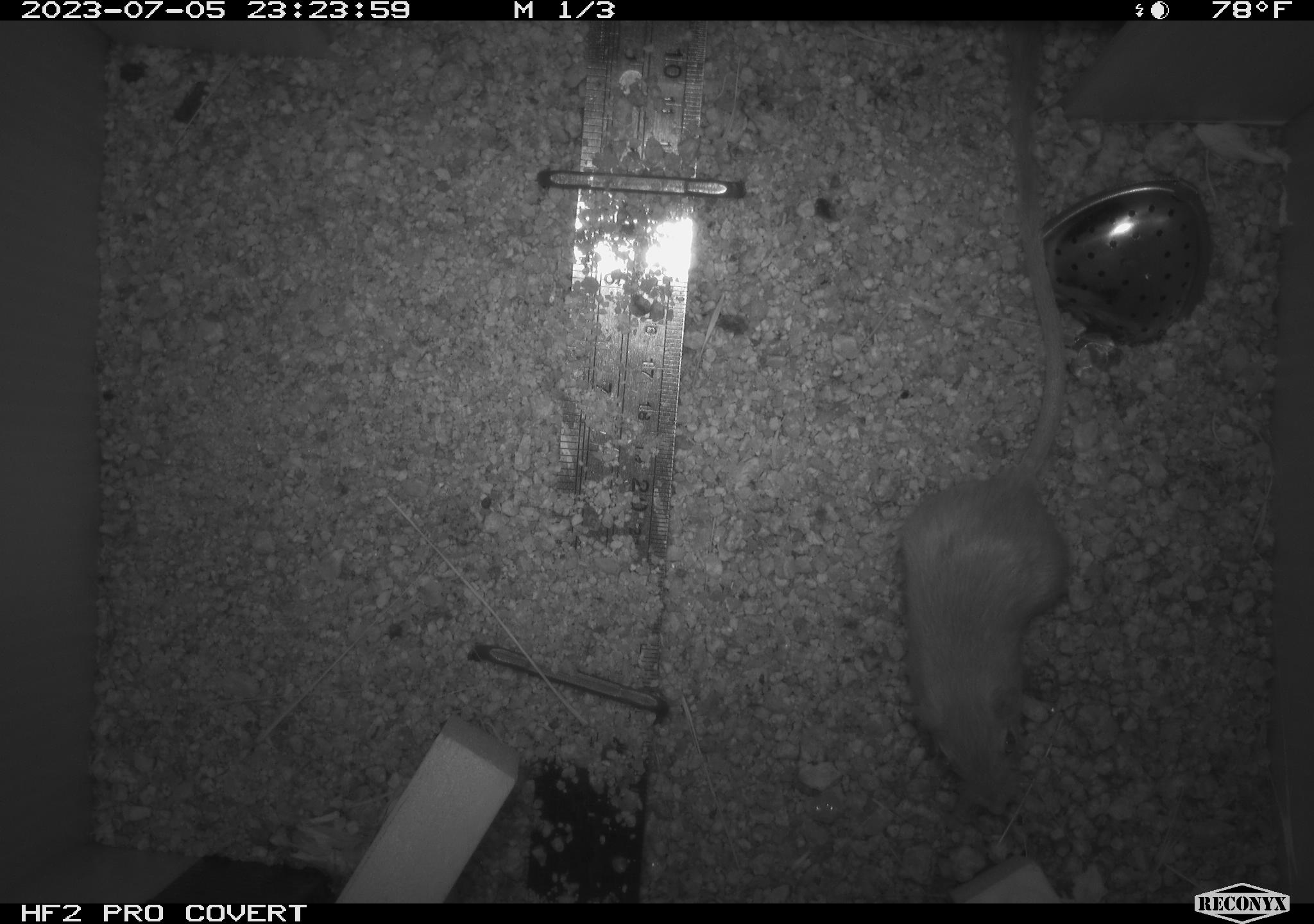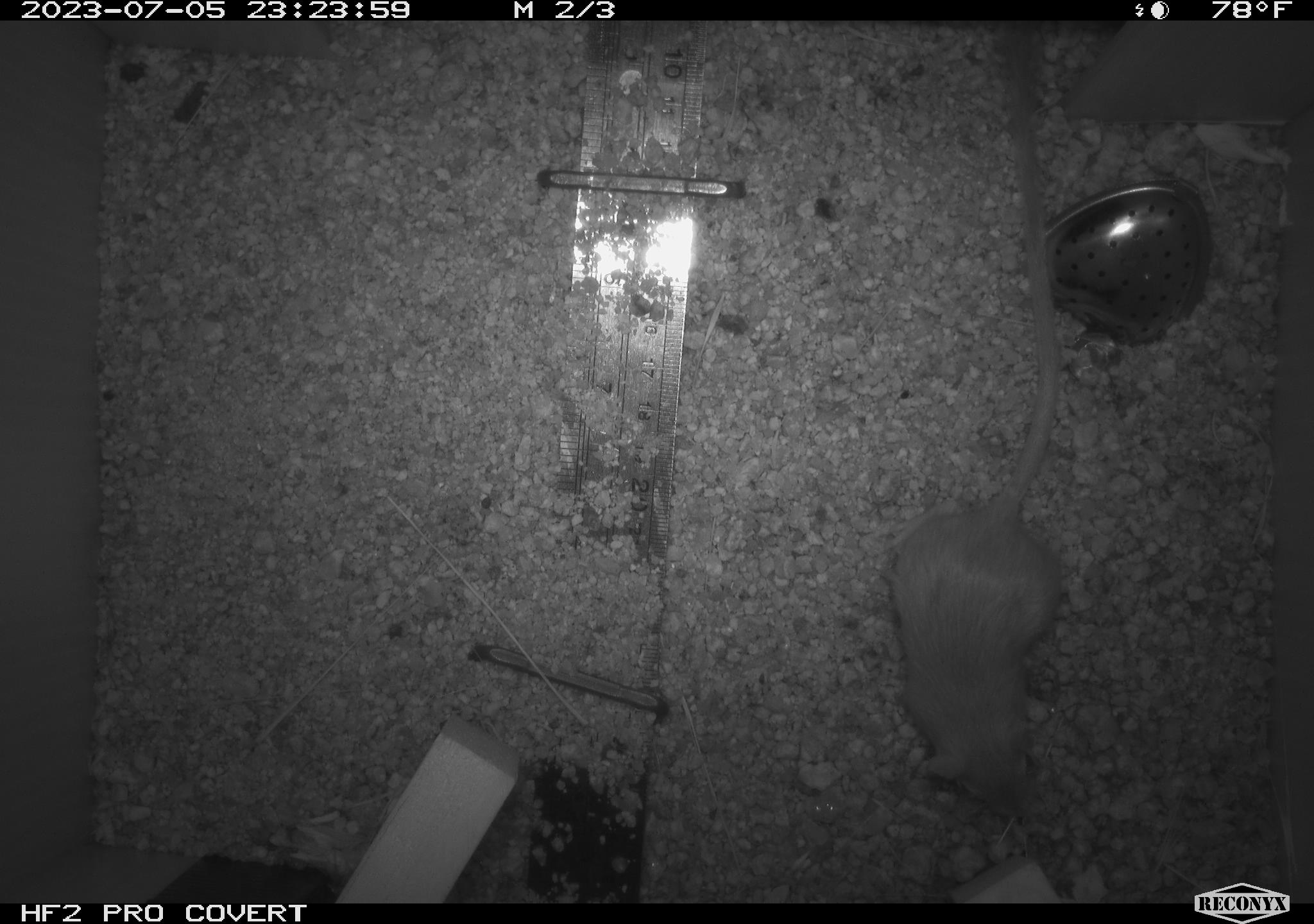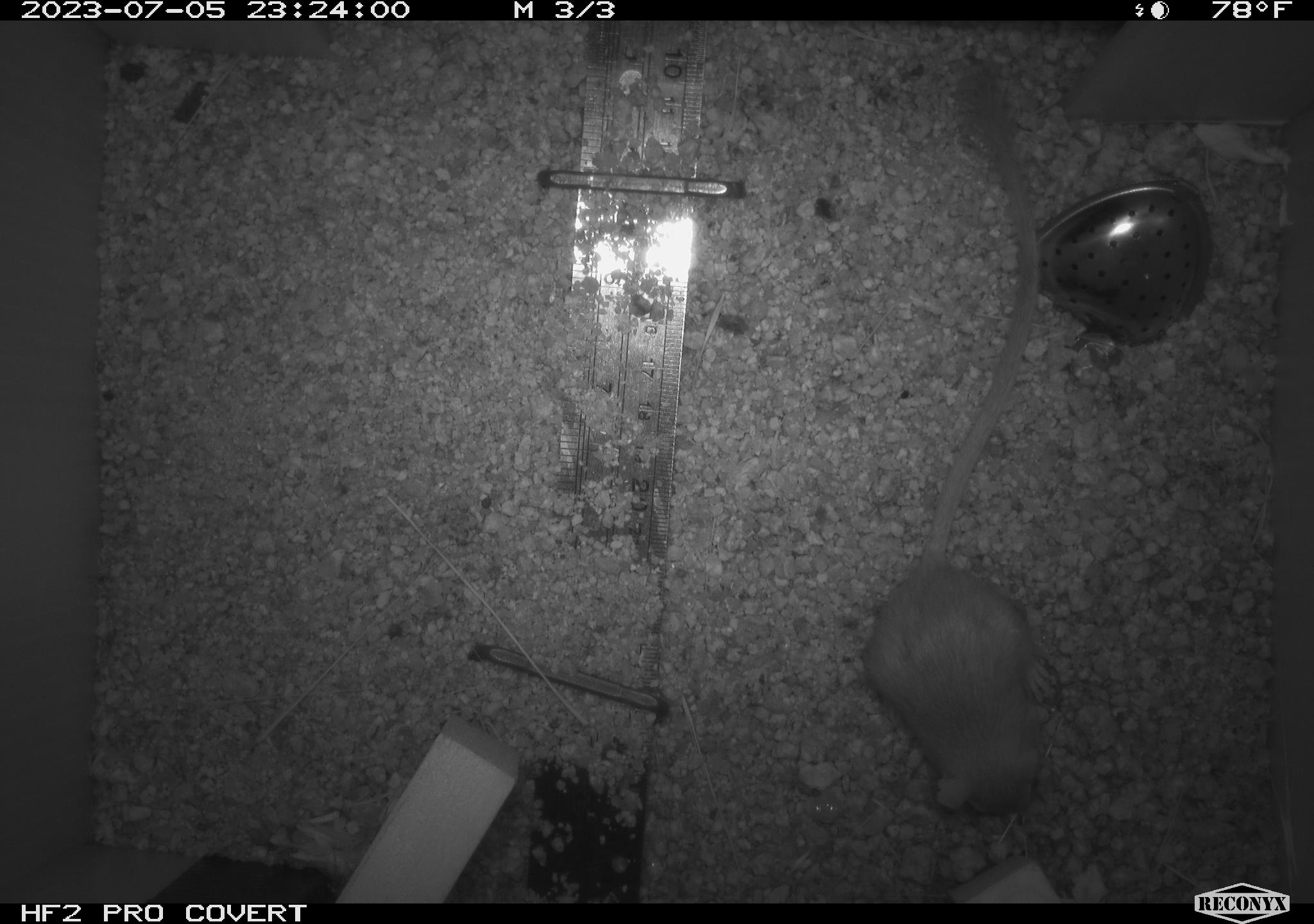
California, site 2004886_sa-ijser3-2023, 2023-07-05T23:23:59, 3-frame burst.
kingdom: Animalia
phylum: Chordata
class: Mammalia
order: Rodentia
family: Heteromyidae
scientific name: Heteromyidae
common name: kangaroo rats and pocket mice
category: heteromyidae family